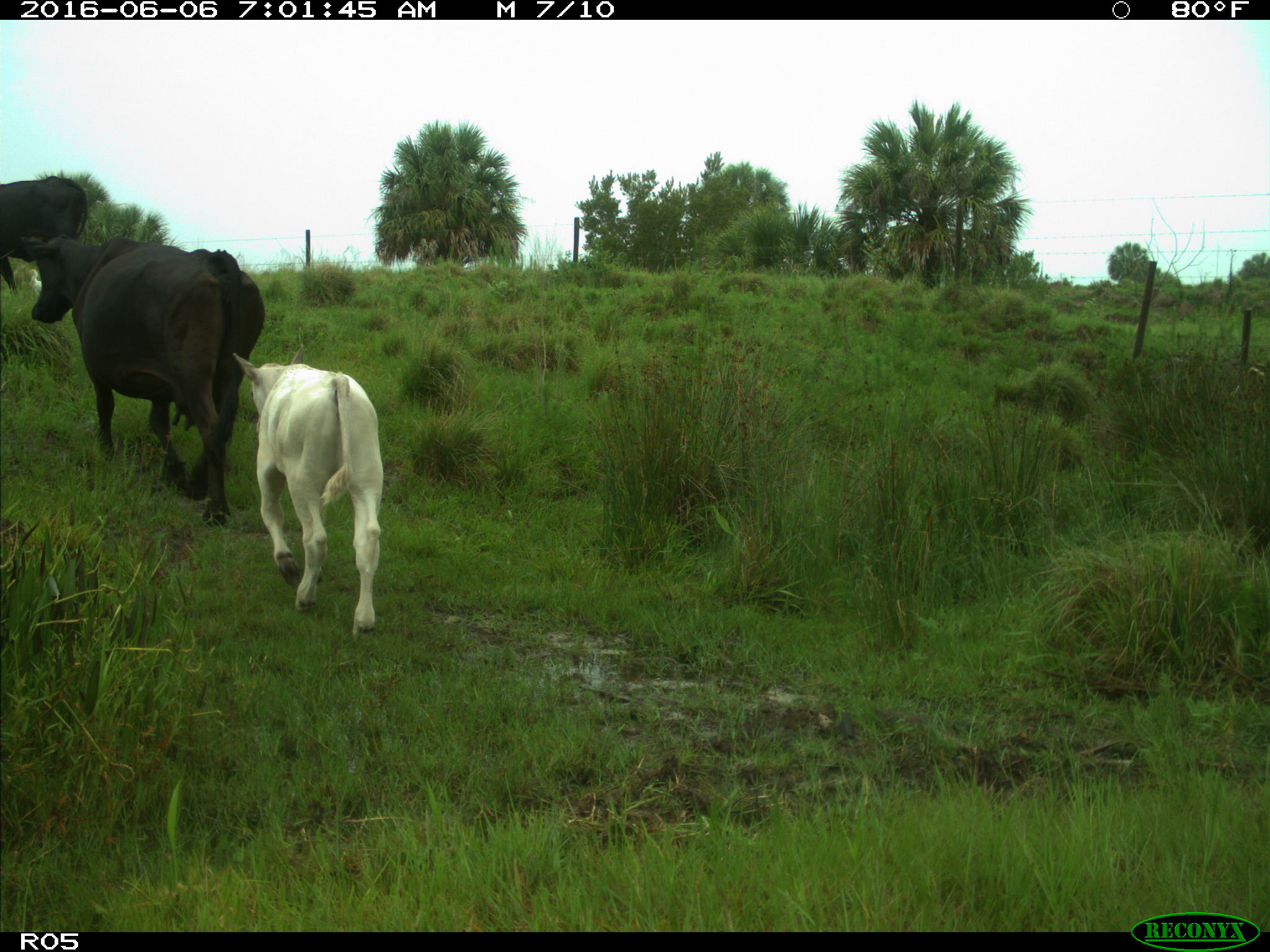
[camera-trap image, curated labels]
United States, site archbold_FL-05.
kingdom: Animalia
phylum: Chordata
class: Mammalia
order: Artiodactyla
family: Bovidae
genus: Bos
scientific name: Bos taurus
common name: domestic cow